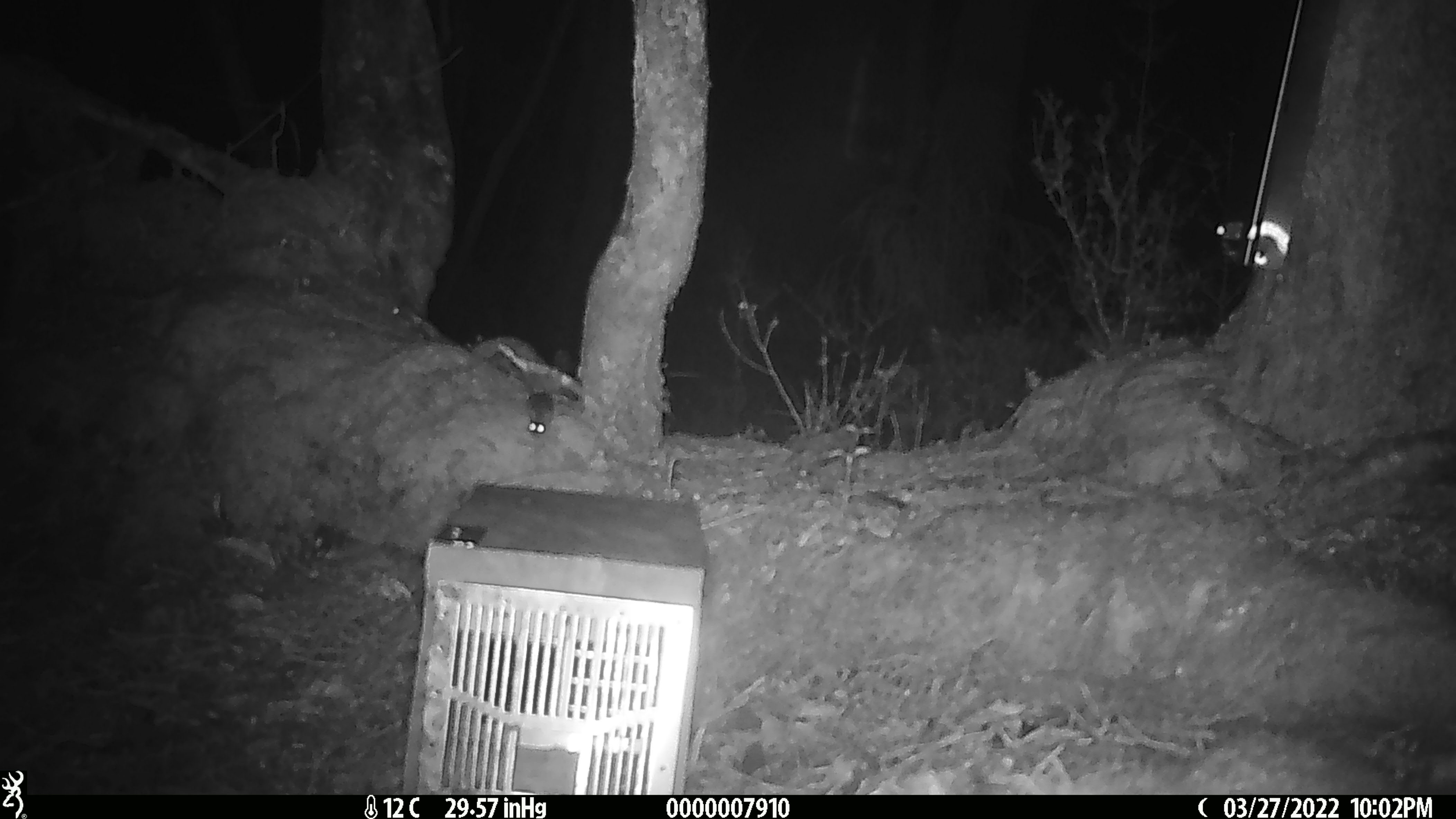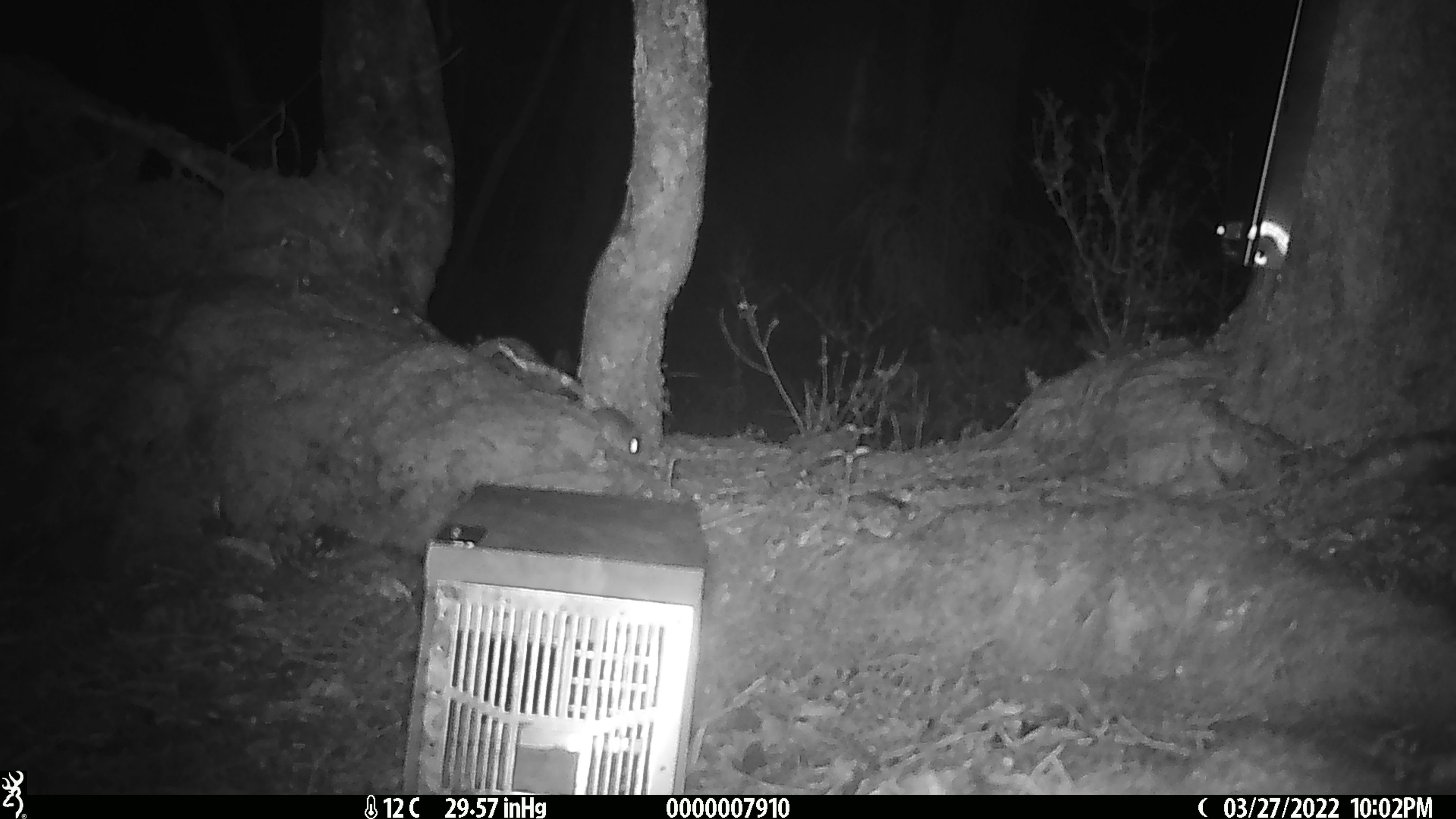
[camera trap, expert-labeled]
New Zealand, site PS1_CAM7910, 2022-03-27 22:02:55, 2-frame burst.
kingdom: Animalia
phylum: Chordata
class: Mammalia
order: Rodentia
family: Muridae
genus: Mus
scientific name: Mus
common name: mouse